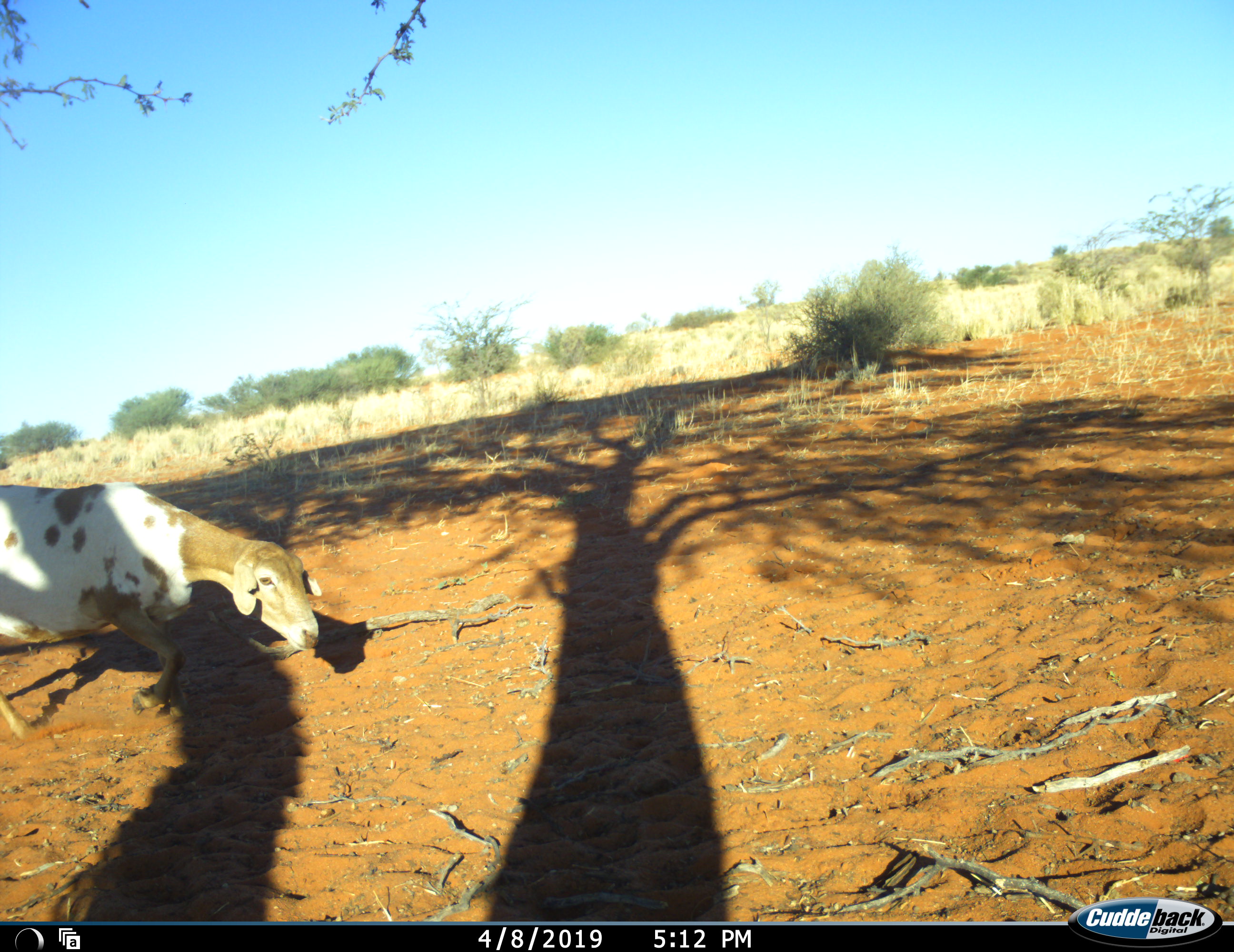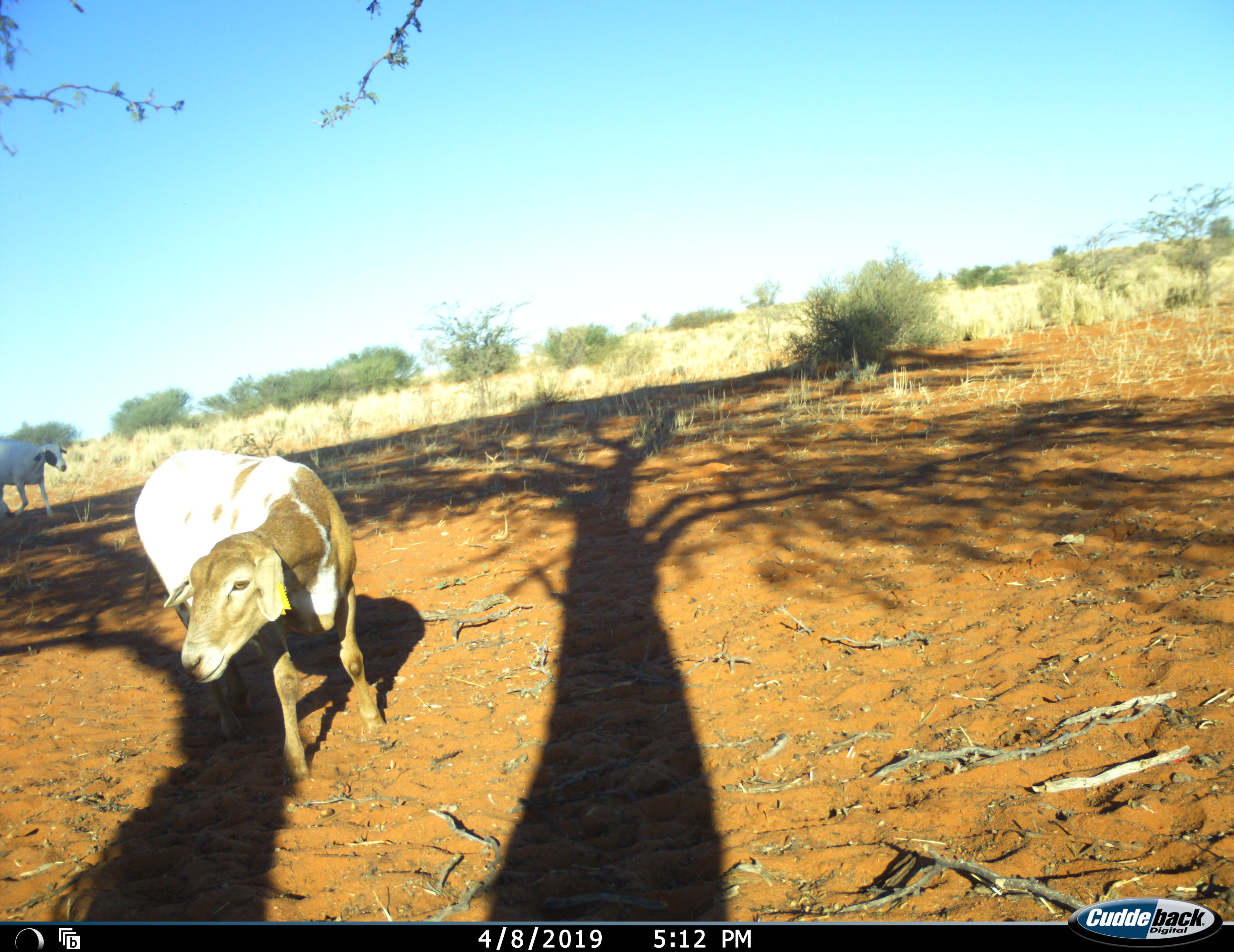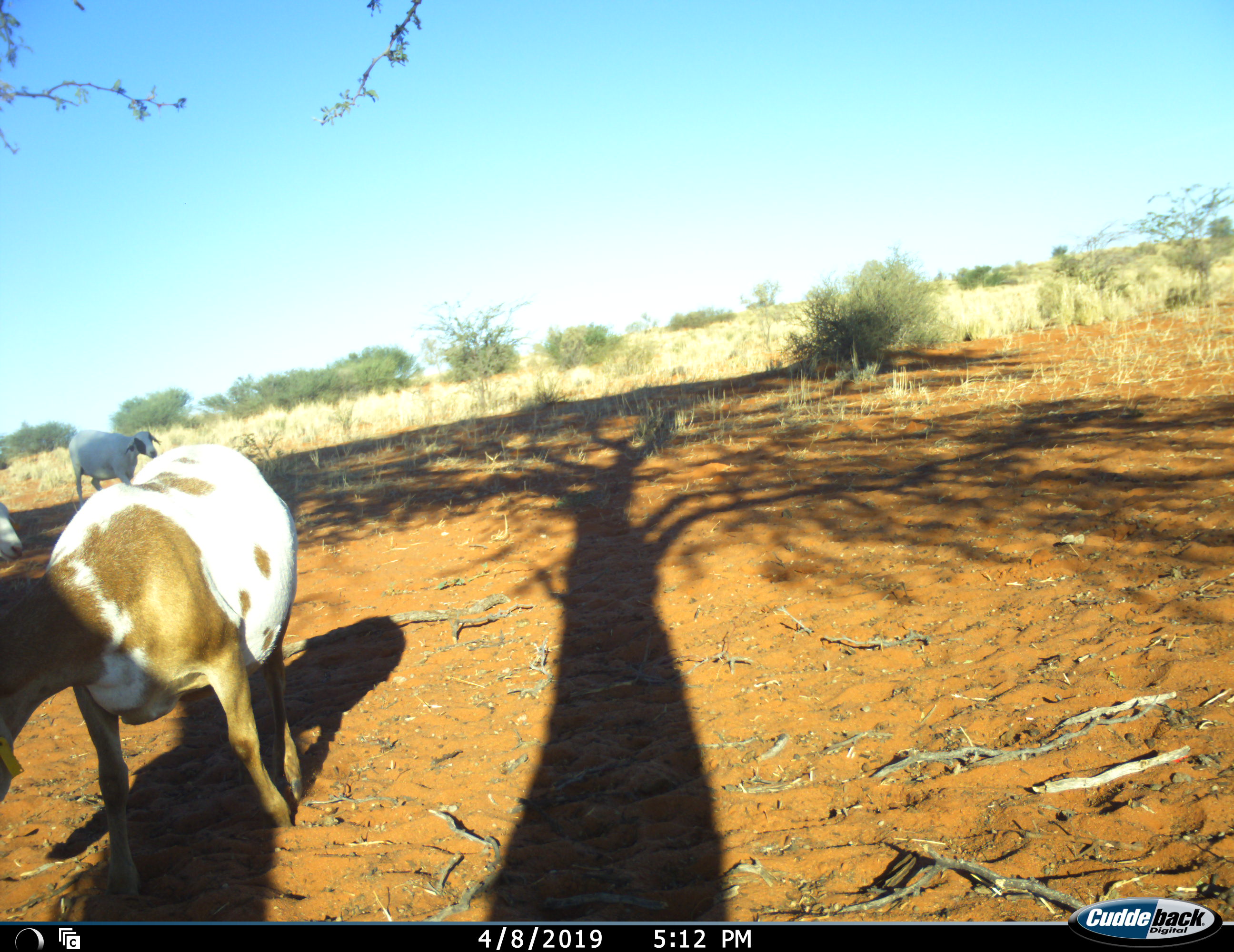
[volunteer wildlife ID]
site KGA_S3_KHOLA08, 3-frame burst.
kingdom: Animalia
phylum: Chordata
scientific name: Vertebrata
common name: domestic animal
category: domesticanimal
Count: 3.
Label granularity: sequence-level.